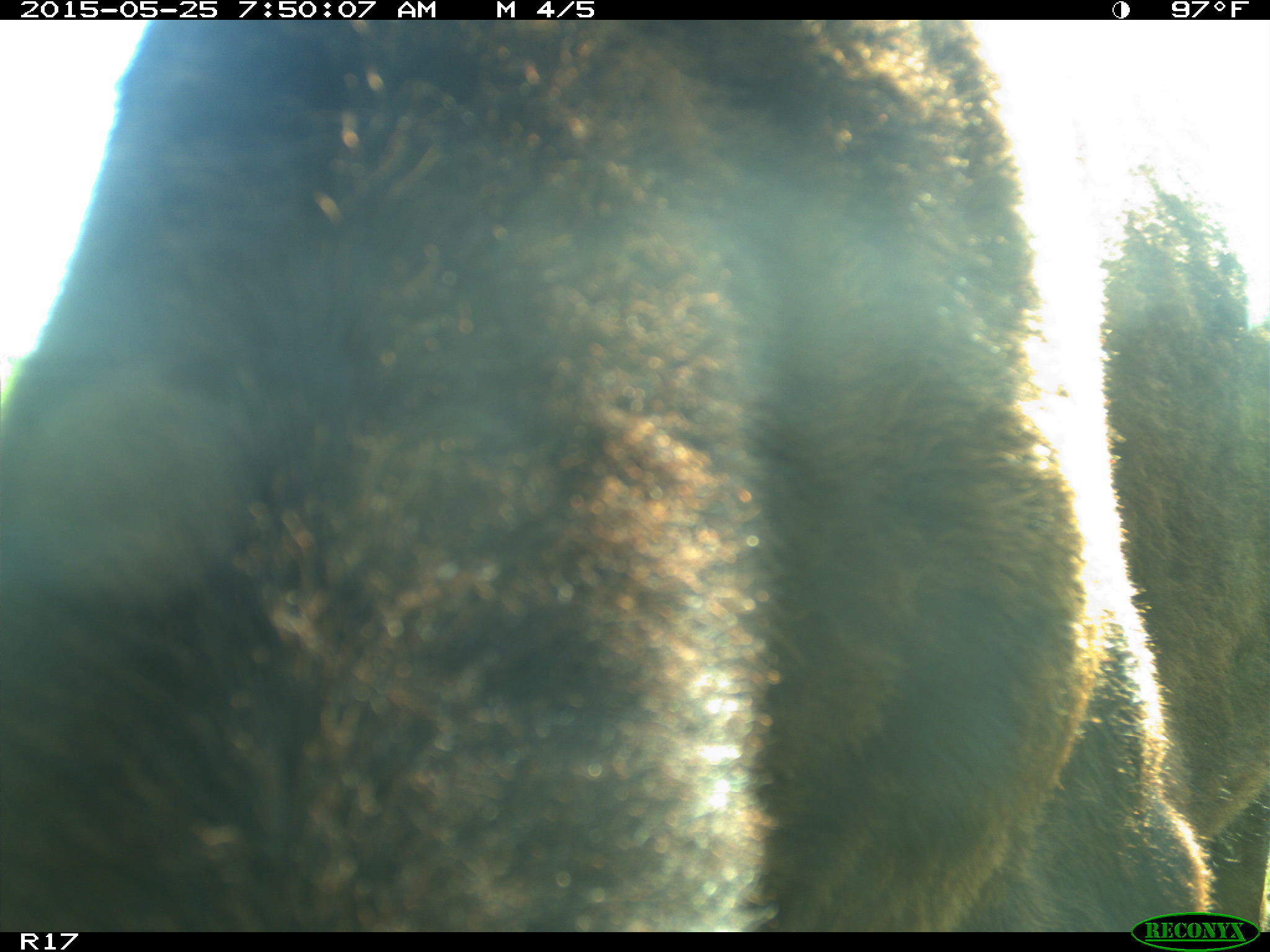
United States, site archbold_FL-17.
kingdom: Animalia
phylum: Chordata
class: Mammalia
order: Artiodactyla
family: Bovidae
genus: Bos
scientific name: Bos taurus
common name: domestic cow